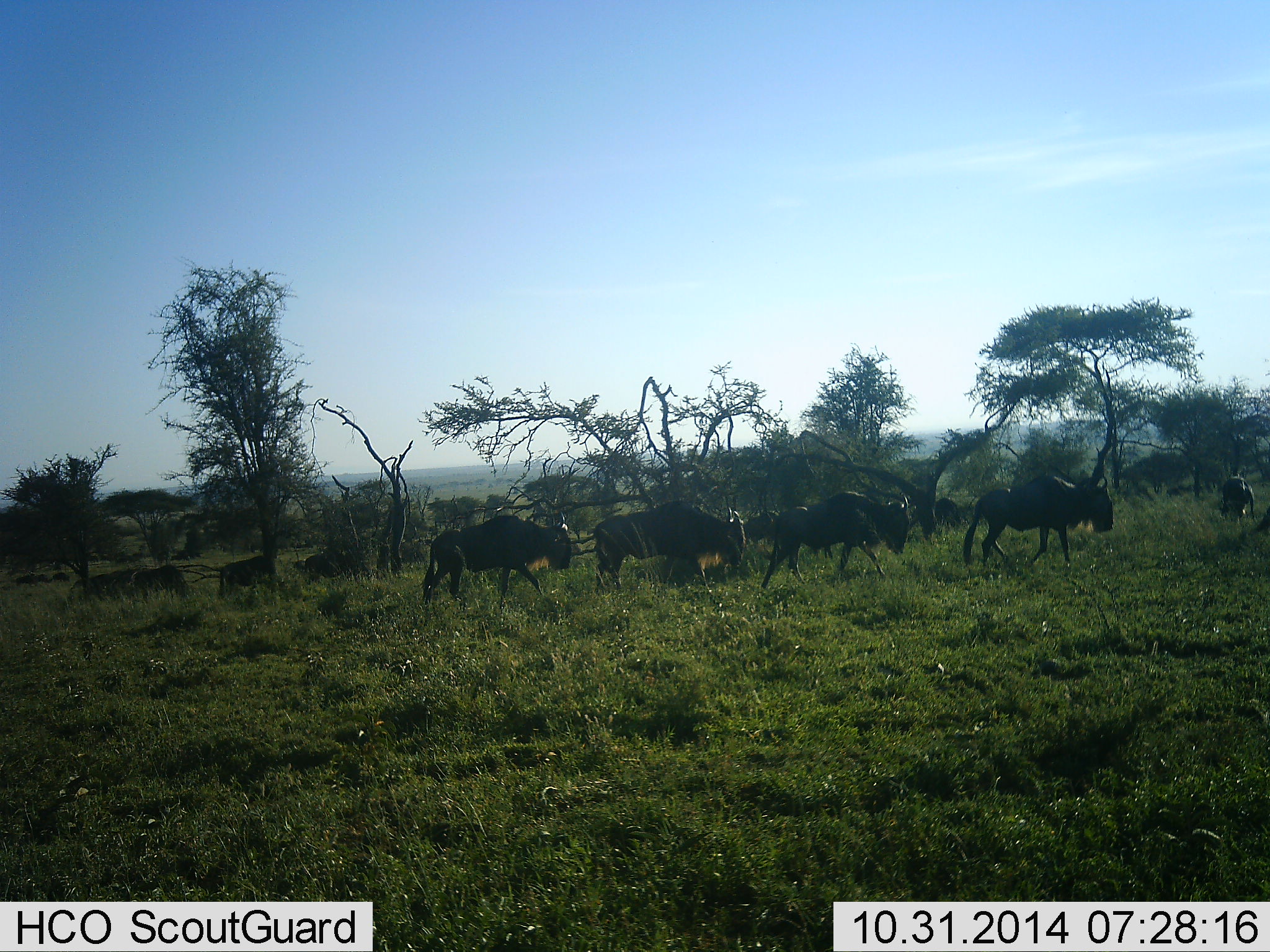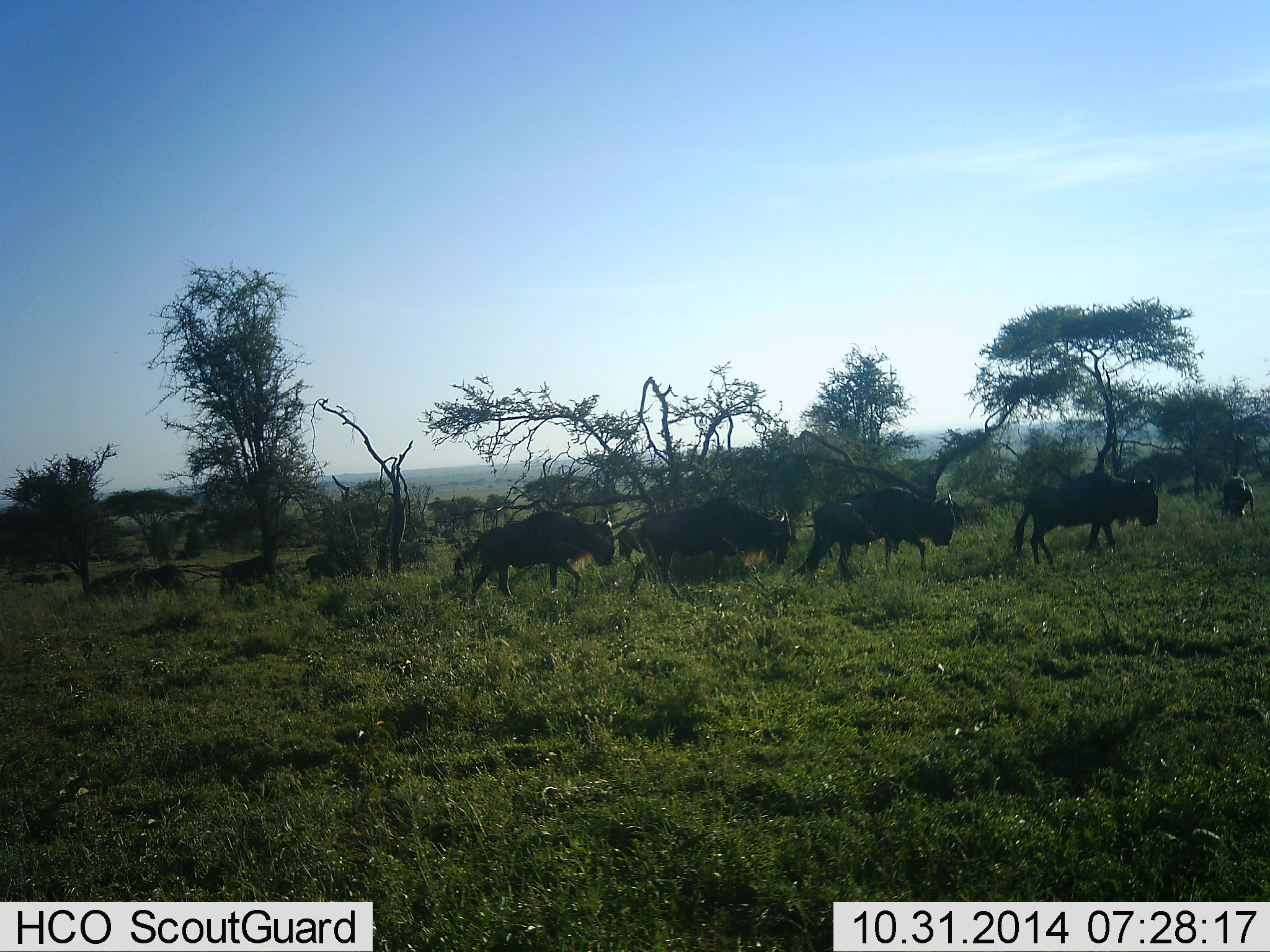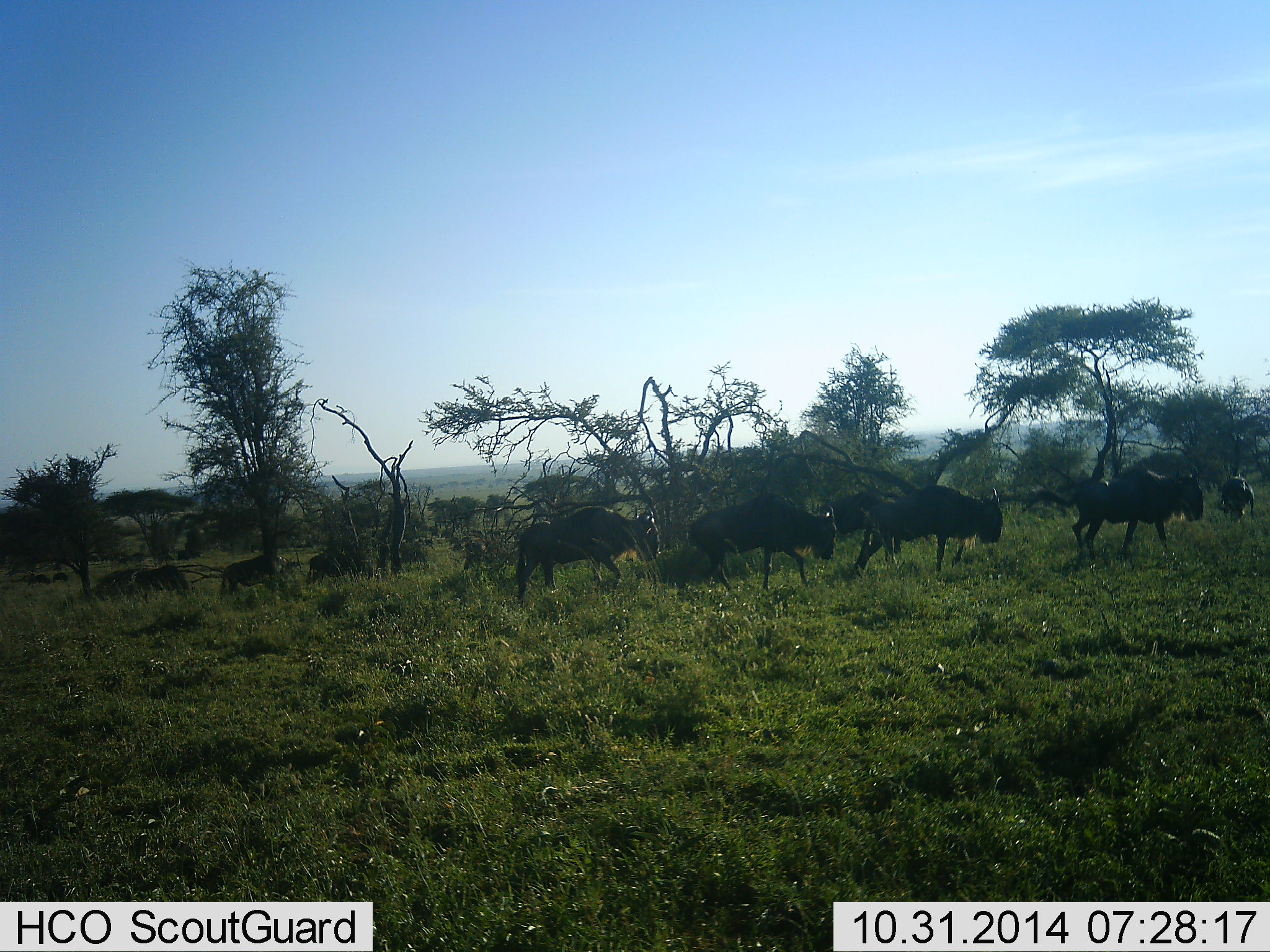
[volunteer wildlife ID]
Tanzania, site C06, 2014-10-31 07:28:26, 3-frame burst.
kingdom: Animalia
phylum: Chordata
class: Mammalia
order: Artiodactyla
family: Bovidae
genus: Connochaetes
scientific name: Connochaetes taurinus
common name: blue wildebeest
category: wildebeest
Wildebeest (blue wildebeest) (Connochaetes taurinus), count 10. Behavior (volunteer vote fractions): standing 20%, resting 10%, moving 90%, interacting 0%. Young present (vote fraction): 0%. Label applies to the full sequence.